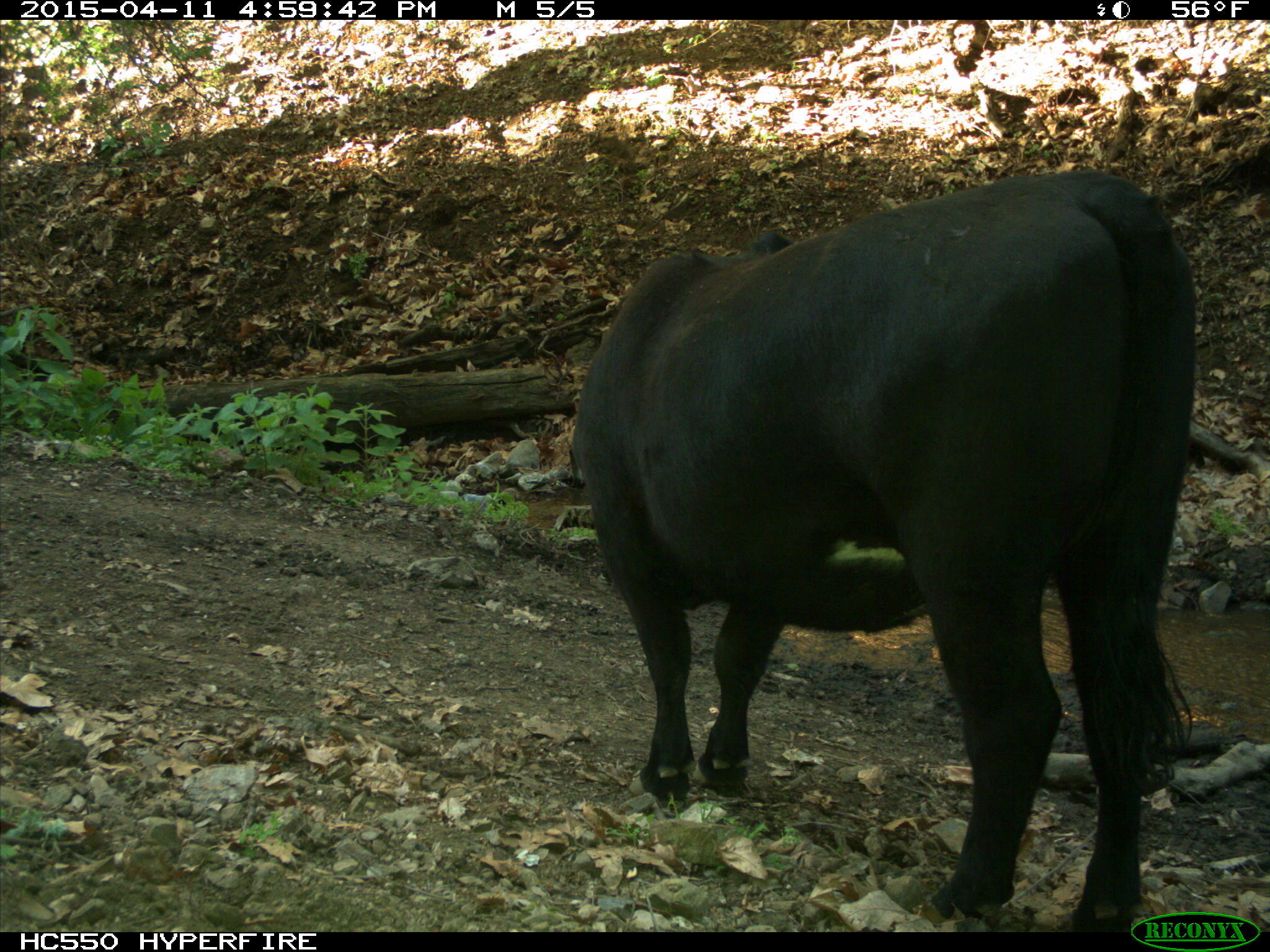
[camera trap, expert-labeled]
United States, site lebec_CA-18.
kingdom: Animalia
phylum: Chordata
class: Mammalia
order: Artiodactyla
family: Bovidae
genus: Bos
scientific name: Bos taurus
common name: domestic cow